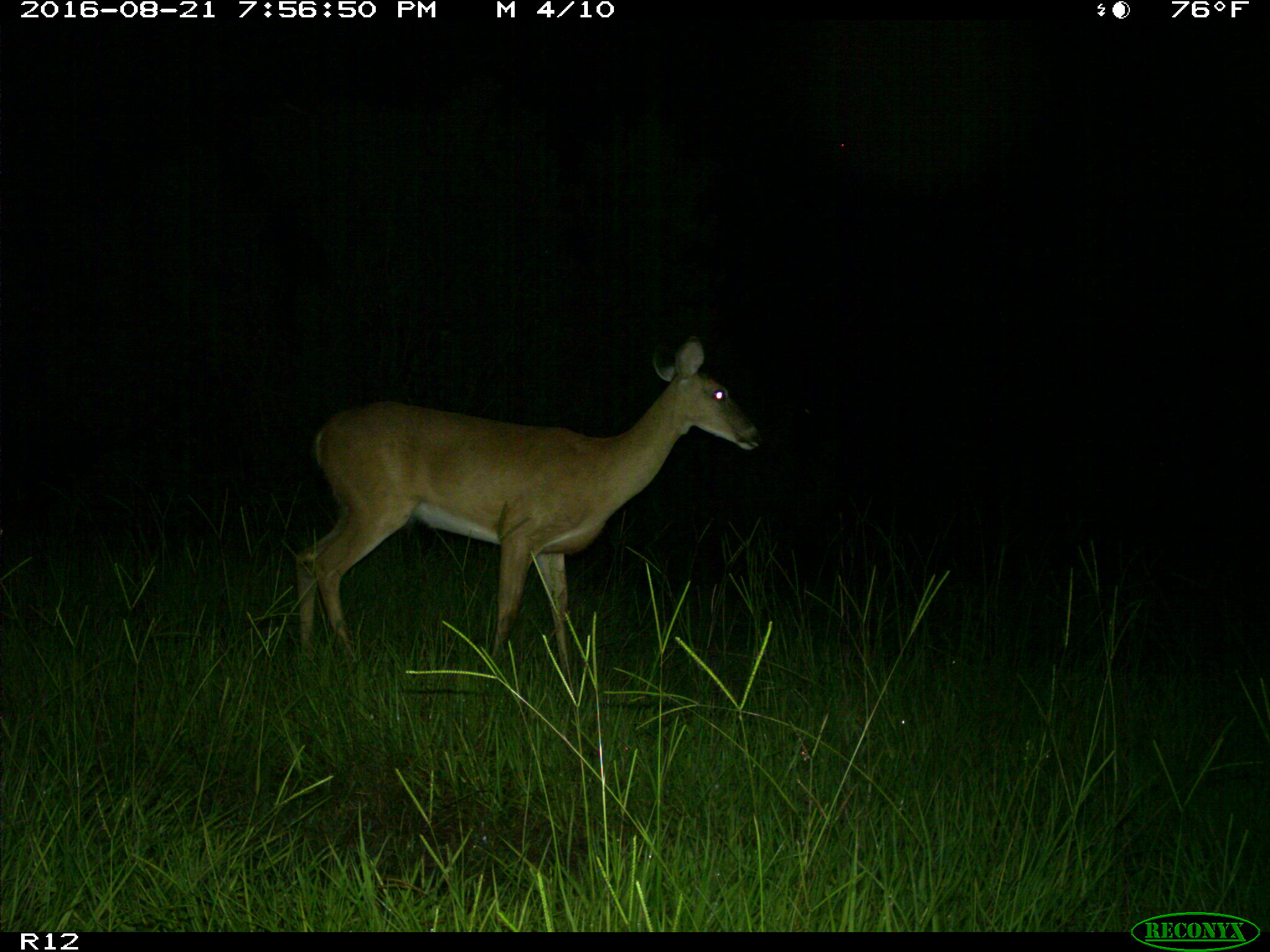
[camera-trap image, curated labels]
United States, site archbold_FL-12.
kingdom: Animalia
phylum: Chordata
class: Mammalia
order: Artiodactyla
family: Cervidae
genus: Odocoileus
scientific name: Odocoileus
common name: deer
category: unidentified deer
Unidentified deer (deer) (Odocoileus).